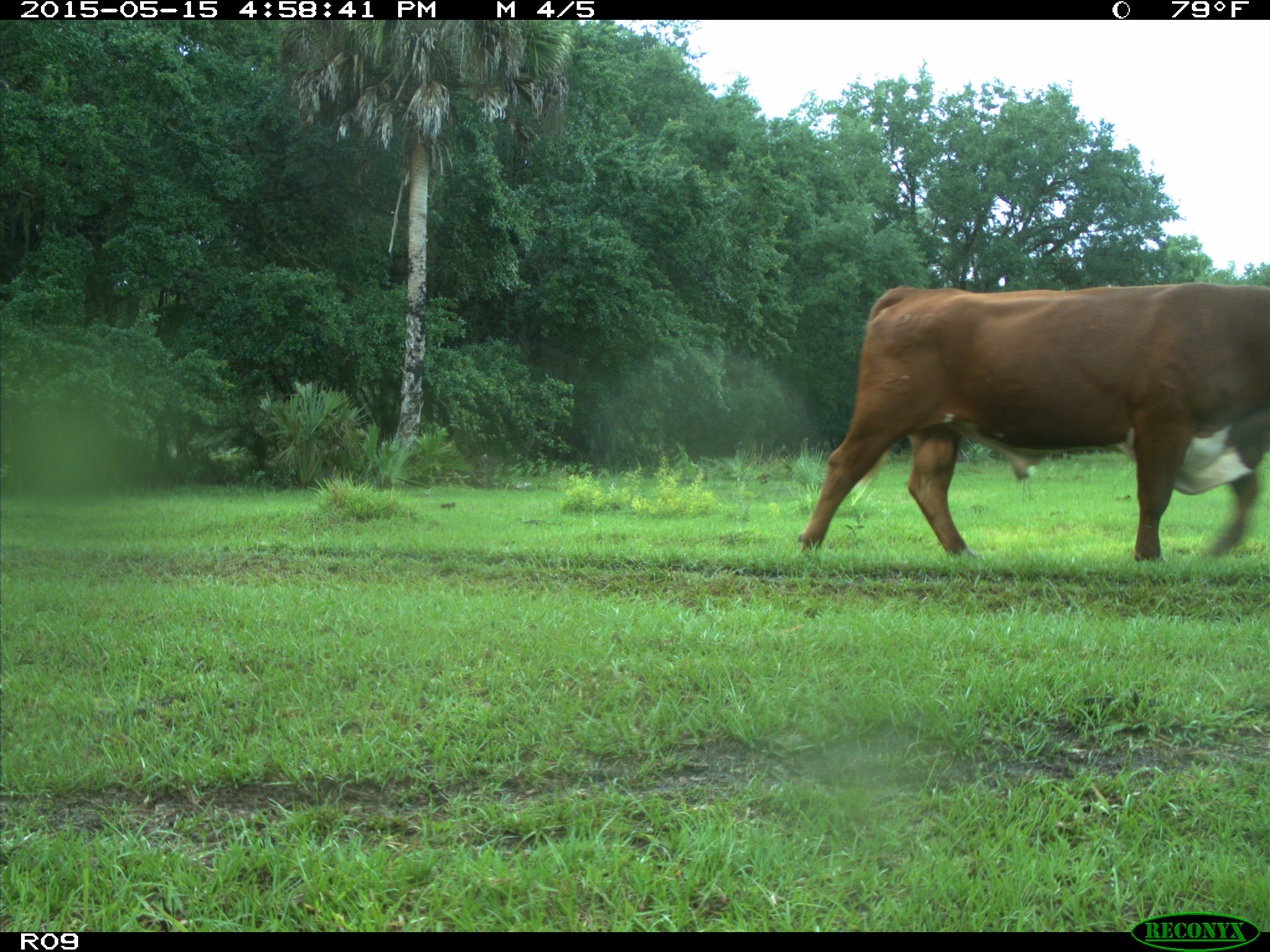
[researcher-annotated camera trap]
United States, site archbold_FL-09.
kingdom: Animalia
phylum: Chordata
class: Mammalia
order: Artiodactyla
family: Bovidae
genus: Bos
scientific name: Bos taurus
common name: domestic cow